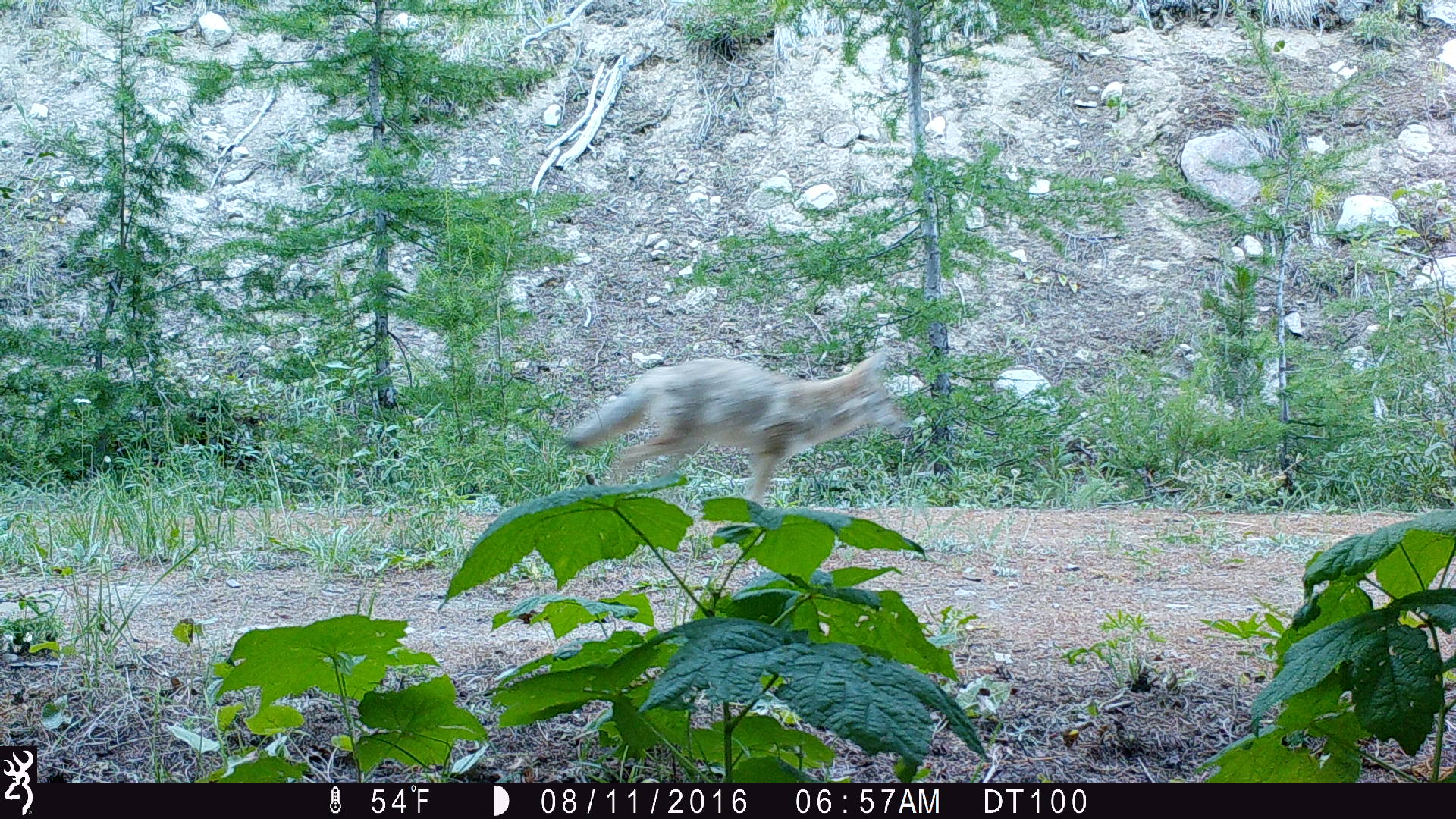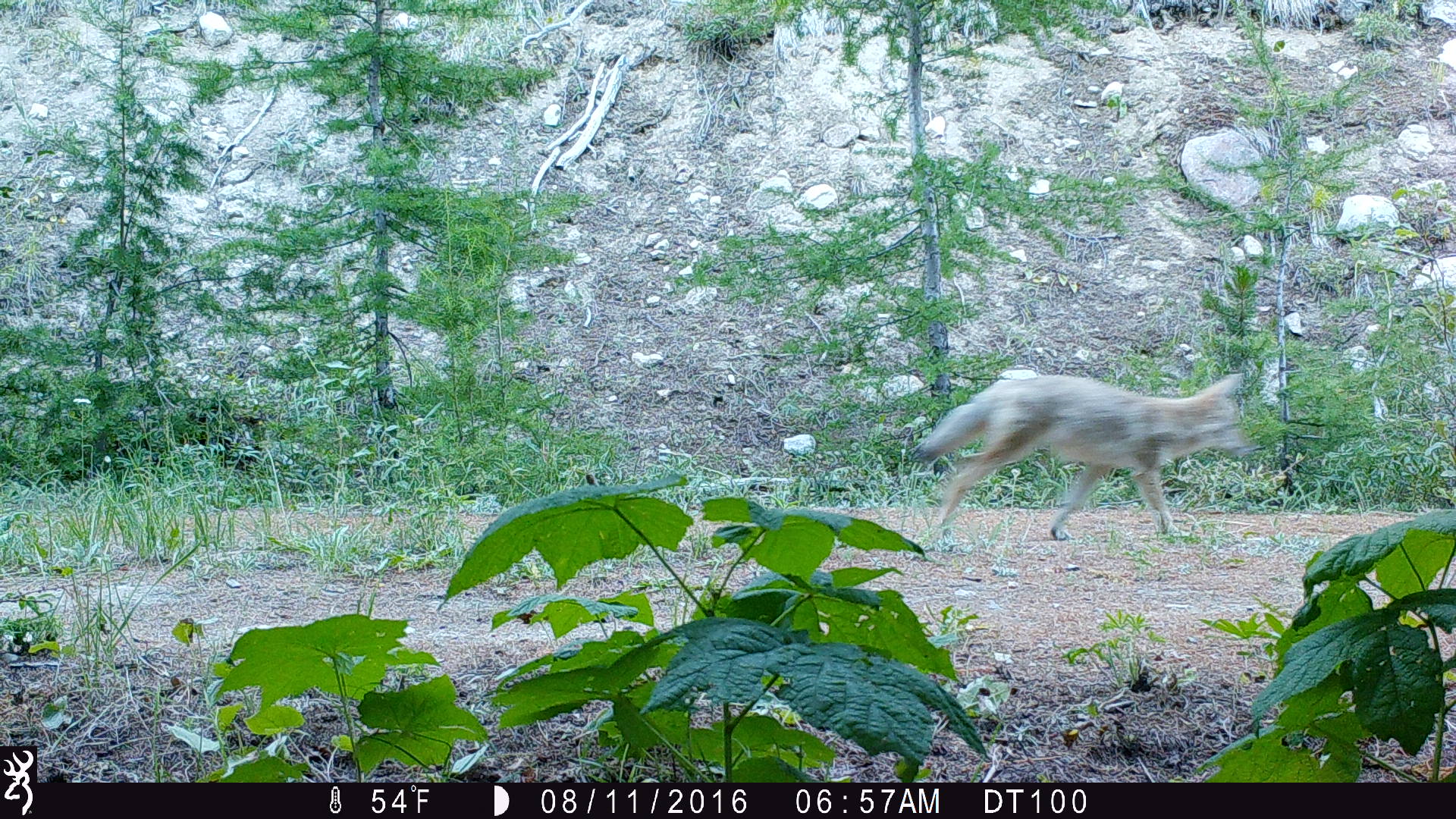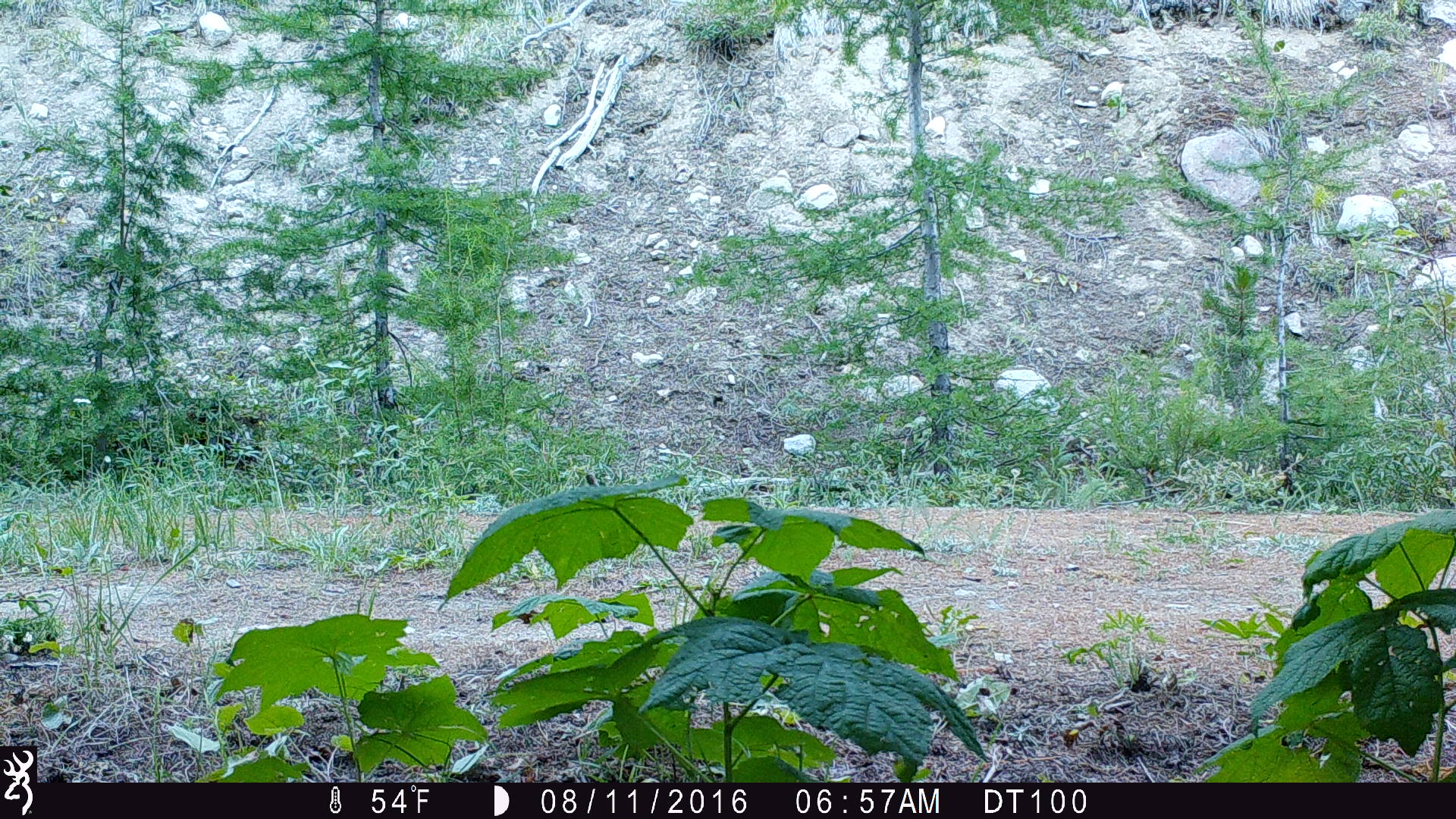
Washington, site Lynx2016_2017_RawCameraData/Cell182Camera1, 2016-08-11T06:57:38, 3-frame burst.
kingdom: Animalia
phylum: Chordata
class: Mammalia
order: Carnivora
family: Canidae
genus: Canis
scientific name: Canis latrans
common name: coyote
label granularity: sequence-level